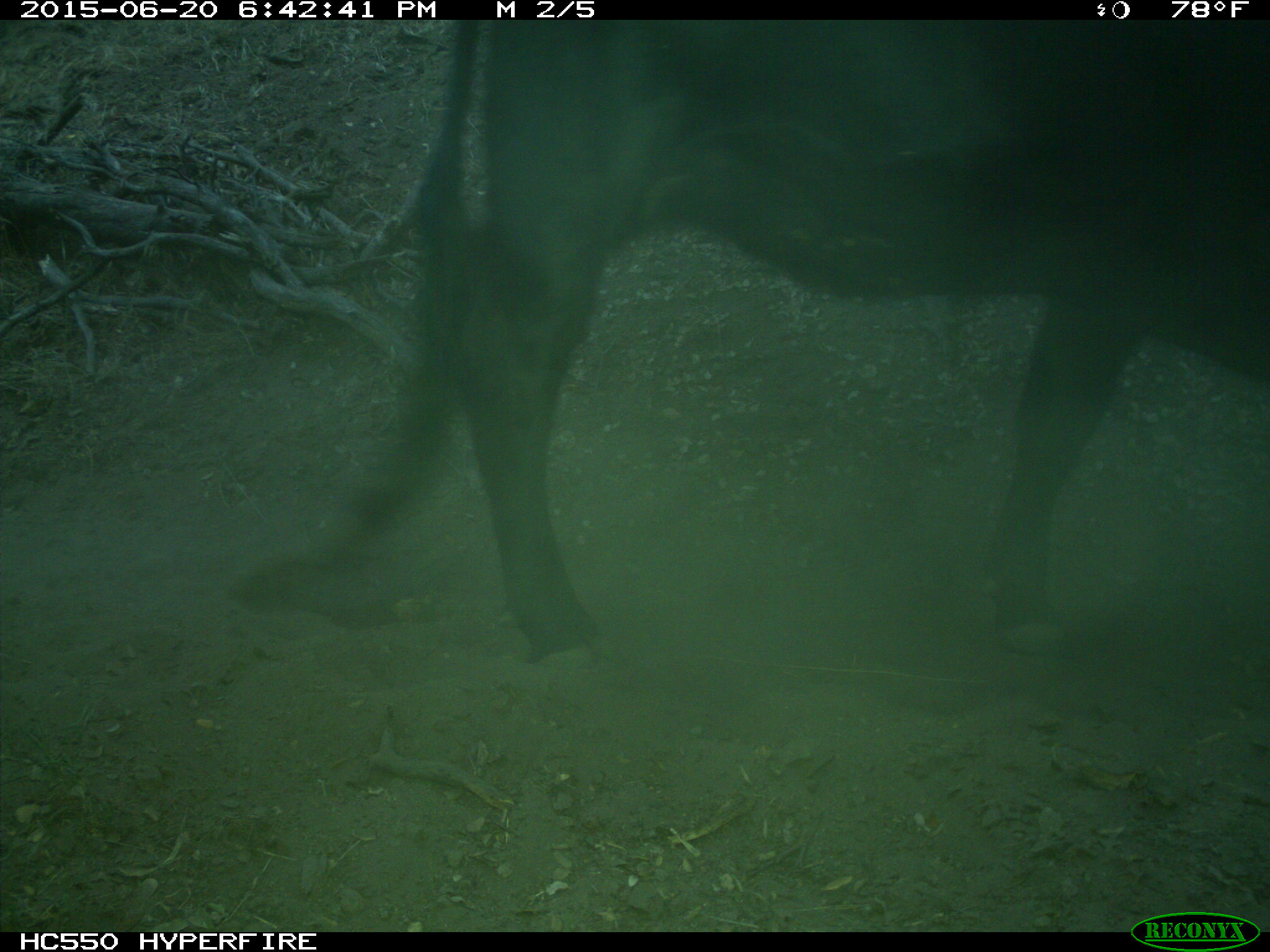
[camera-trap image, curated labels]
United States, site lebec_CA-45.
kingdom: Animalia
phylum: Chordata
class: Mammalia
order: Artiodactyla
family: Bovidae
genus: Bos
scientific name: Bos taurus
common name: domestic cow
Bos taurus (domestic cow).